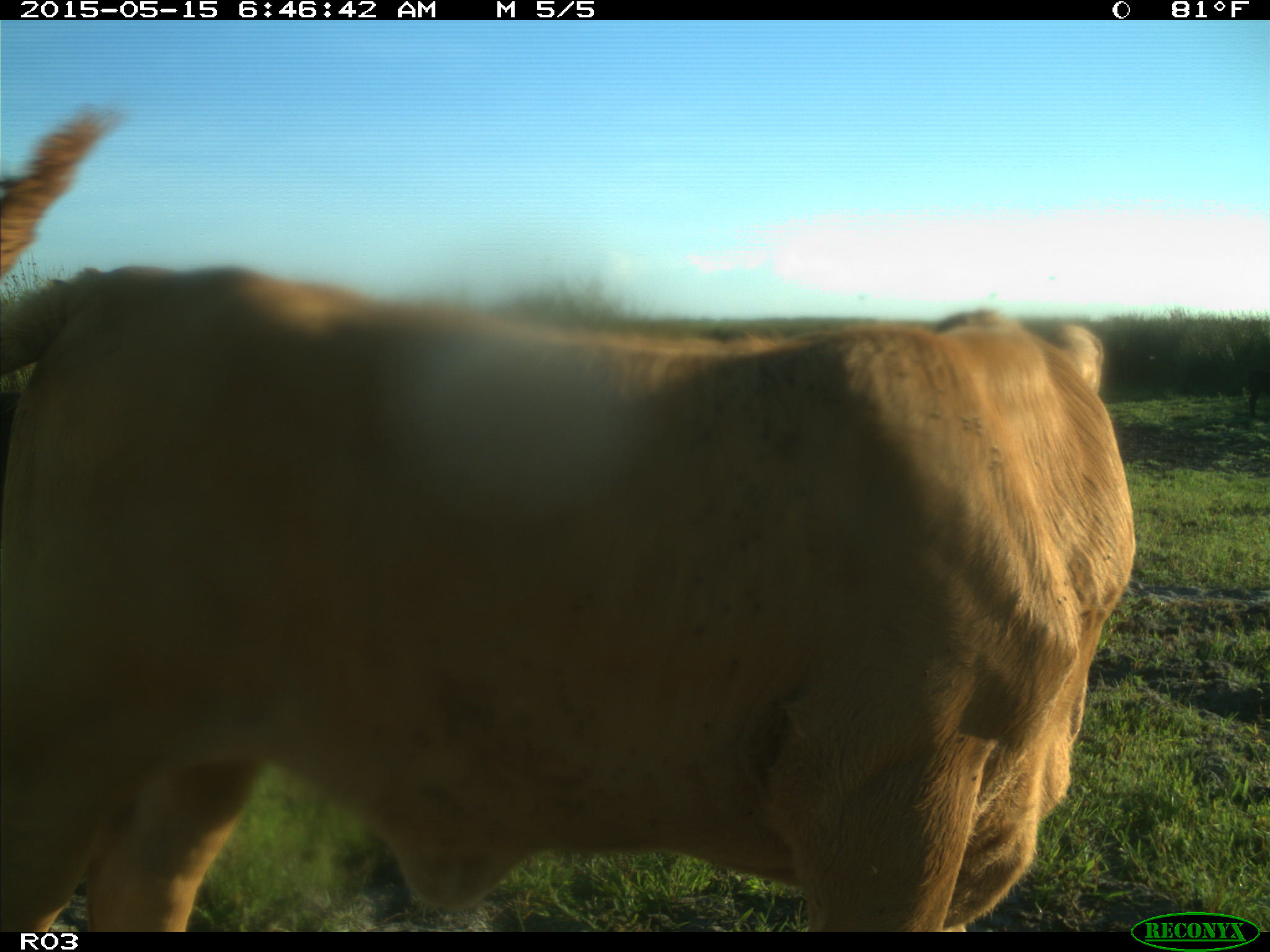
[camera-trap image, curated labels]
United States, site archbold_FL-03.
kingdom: Animalia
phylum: Chordata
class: Mammalia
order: Artiodactyla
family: Bovidae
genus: Bos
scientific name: Bos taurus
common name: domestic cow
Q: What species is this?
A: Bos taurus (domestic cow).